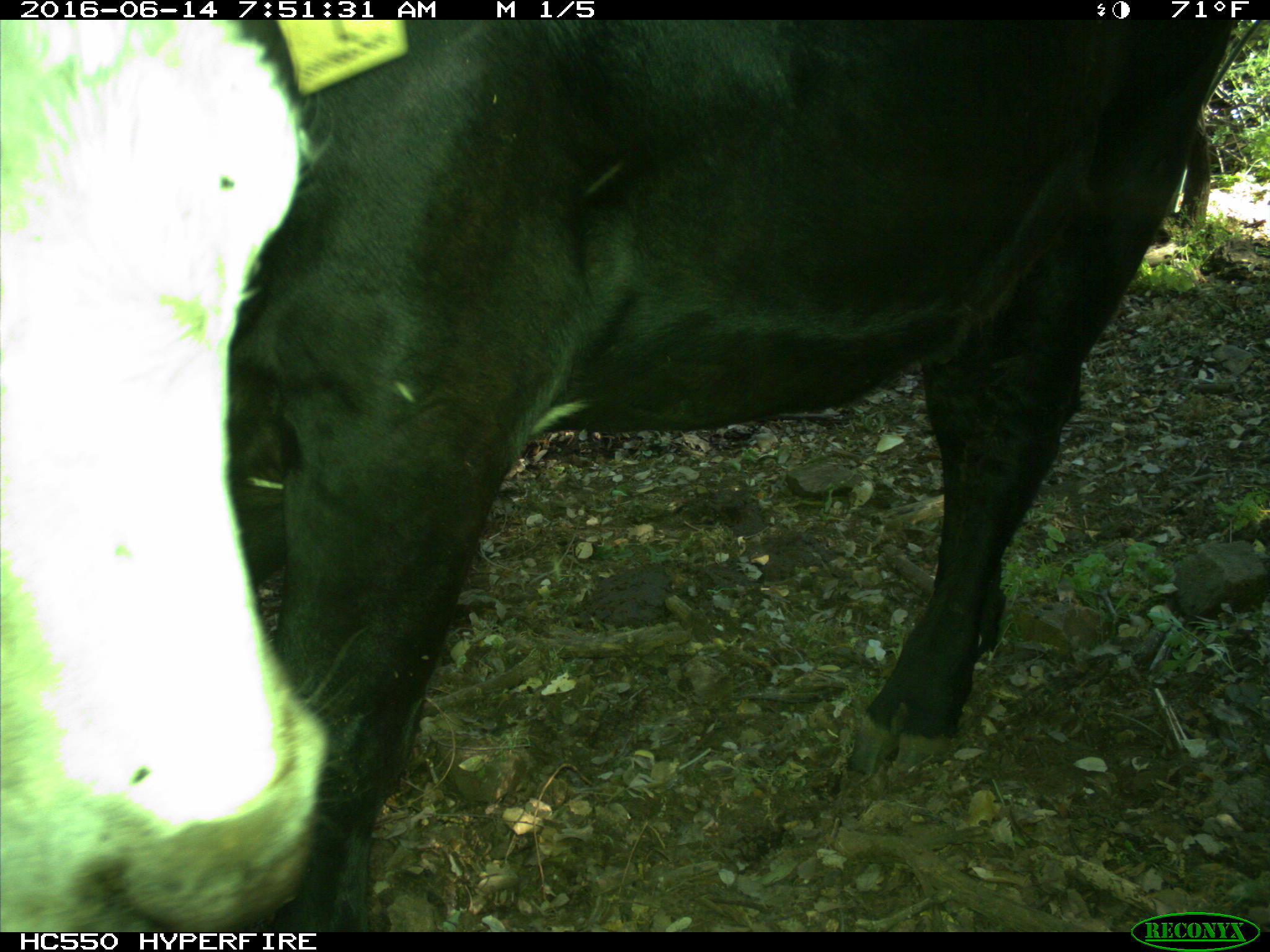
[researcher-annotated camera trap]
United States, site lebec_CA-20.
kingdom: Animalia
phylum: Chordata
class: Mammalia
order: Artiodactyla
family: Bovidae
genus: Bos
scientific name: Bos taurus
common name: domestic cow